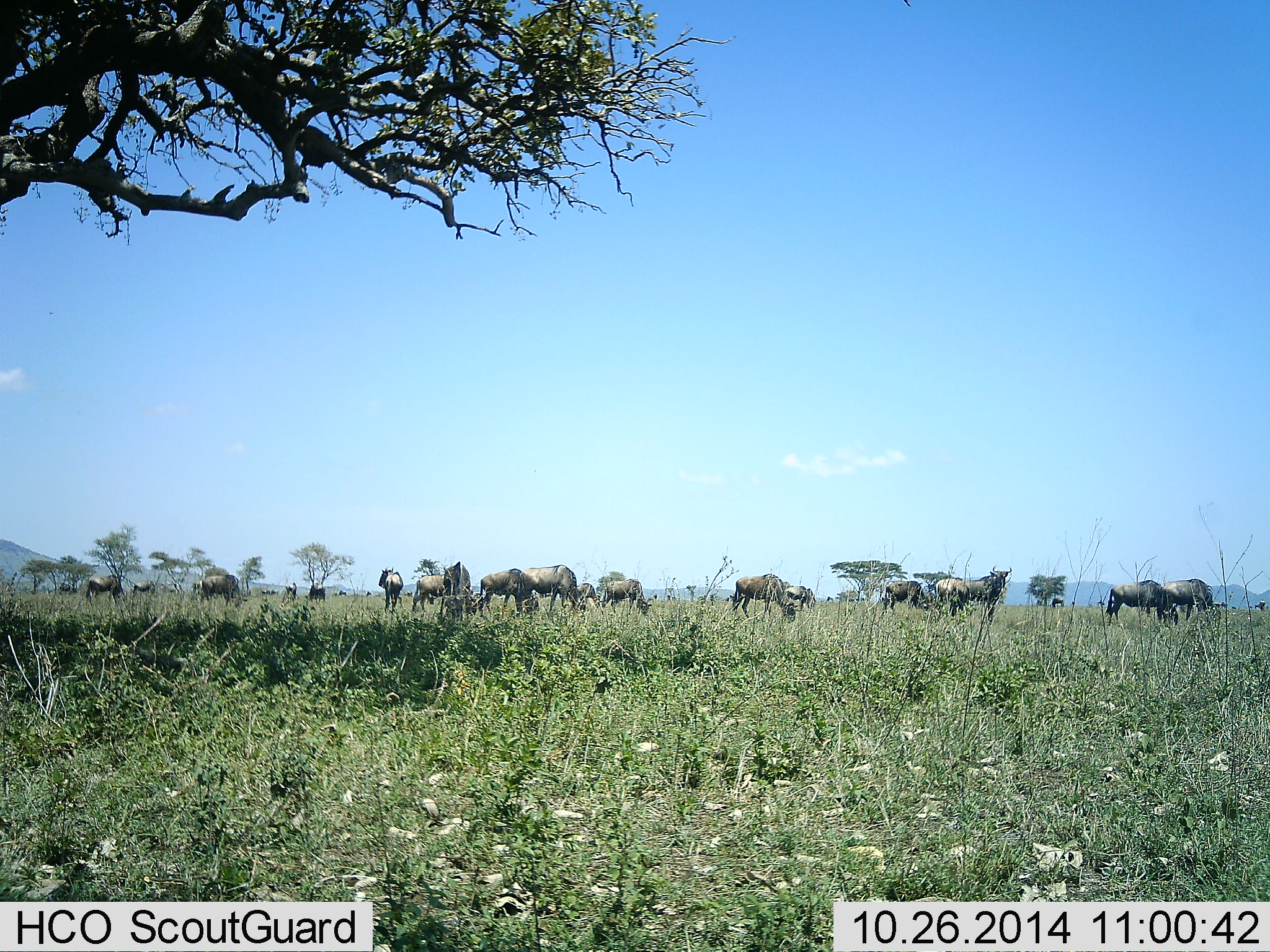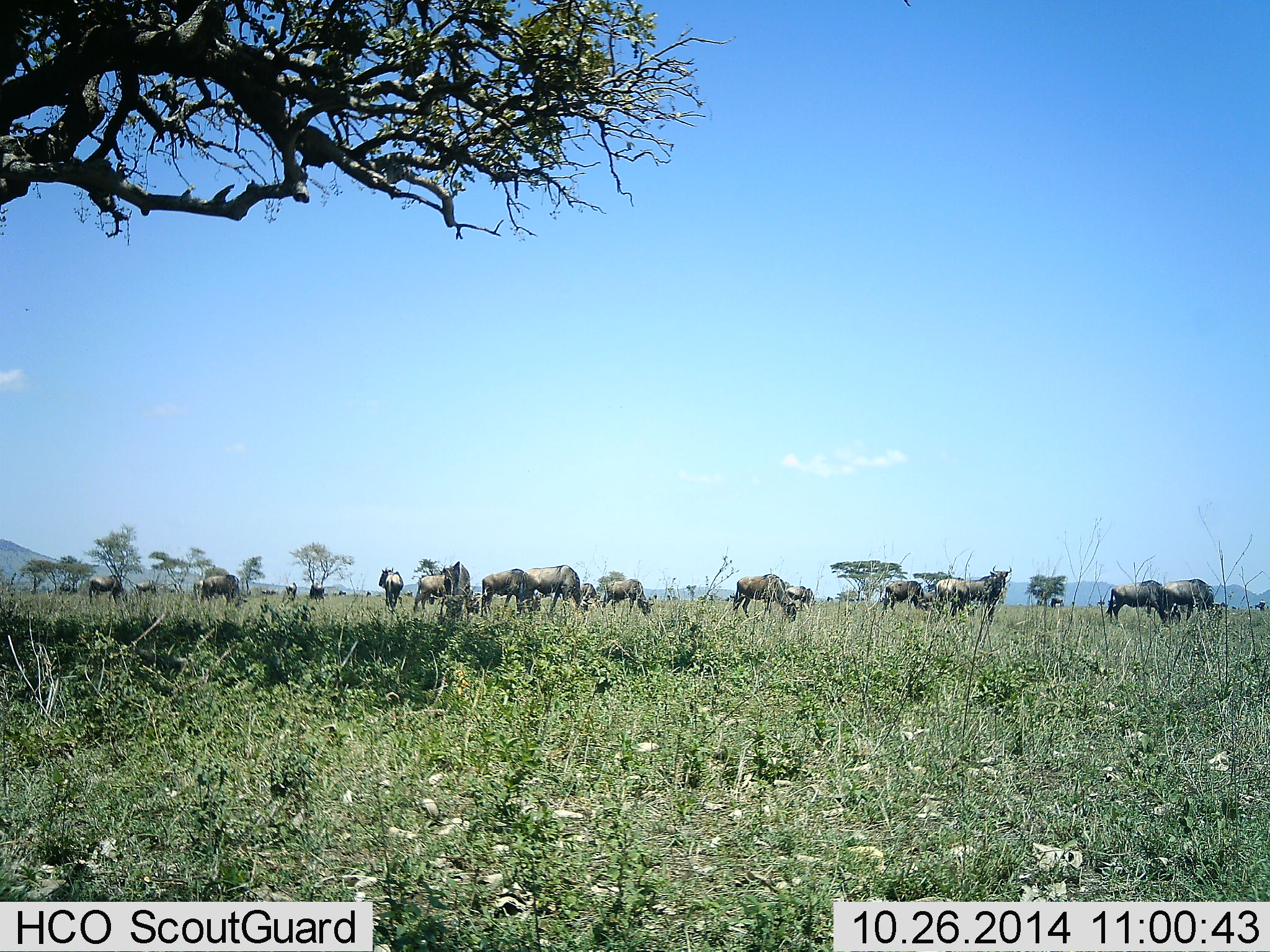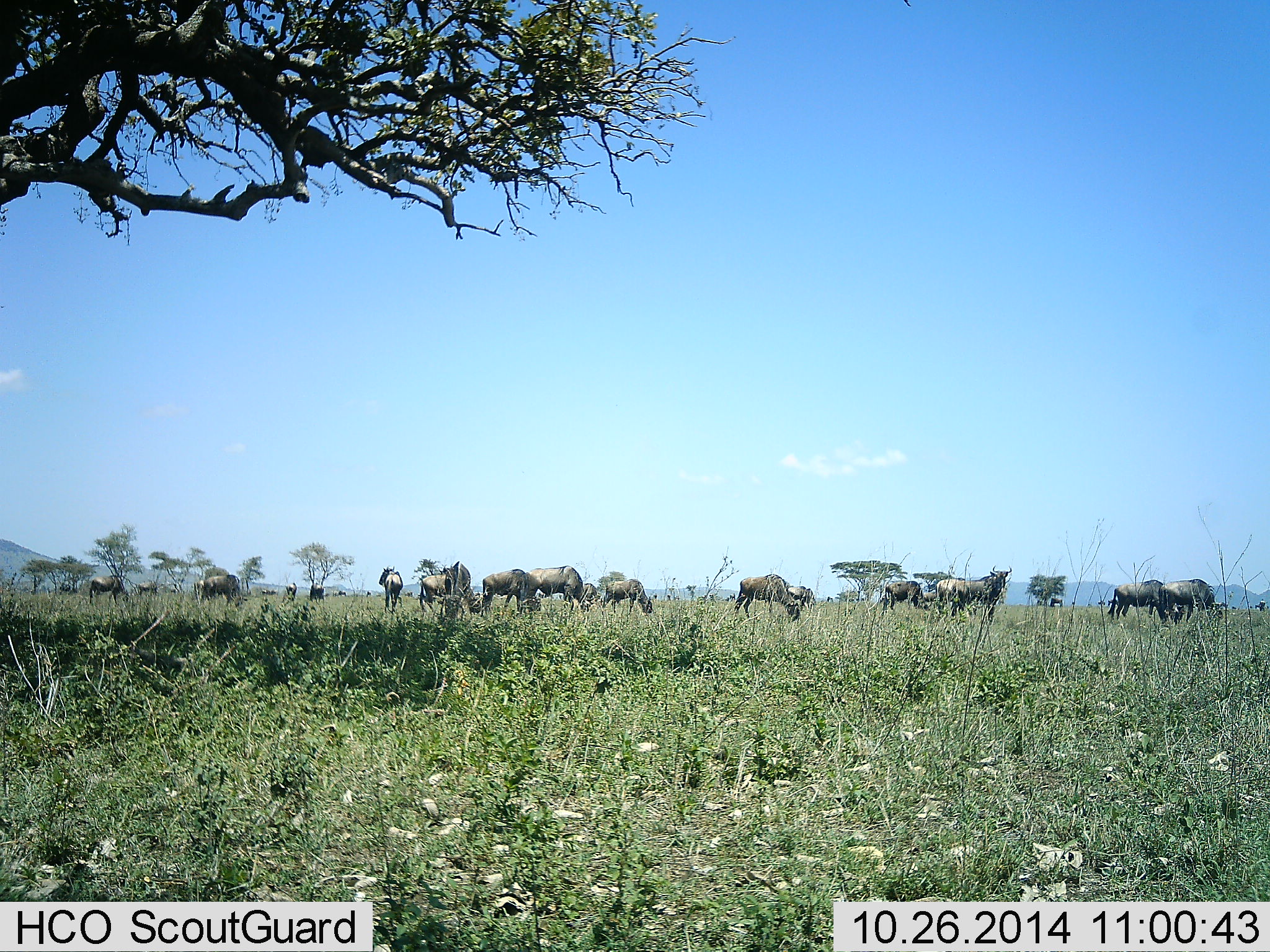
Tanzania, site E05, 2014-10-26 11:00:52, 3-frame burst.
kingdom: Animalia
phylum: Chordata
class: Mammalia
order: Artiodactyla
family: Bovidae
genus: Connochaetes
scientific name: Connochaetes taurinus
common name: blue wildebeest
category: wildebeest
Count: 11-50.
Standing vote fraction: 50%.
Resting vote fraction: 0%.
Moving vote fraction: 10%.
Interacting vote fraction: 0%.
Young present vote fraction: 0%.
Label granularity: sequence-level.